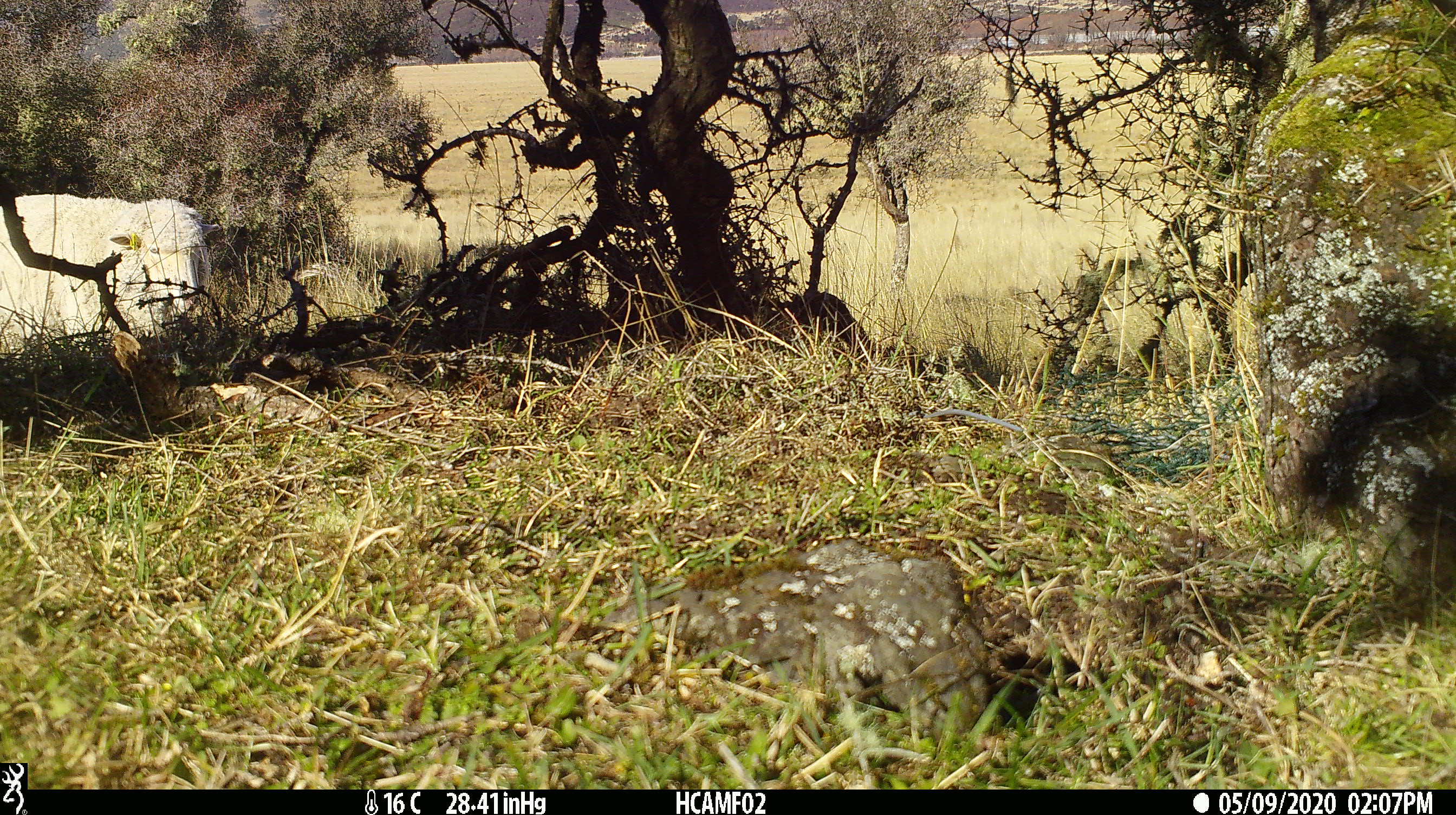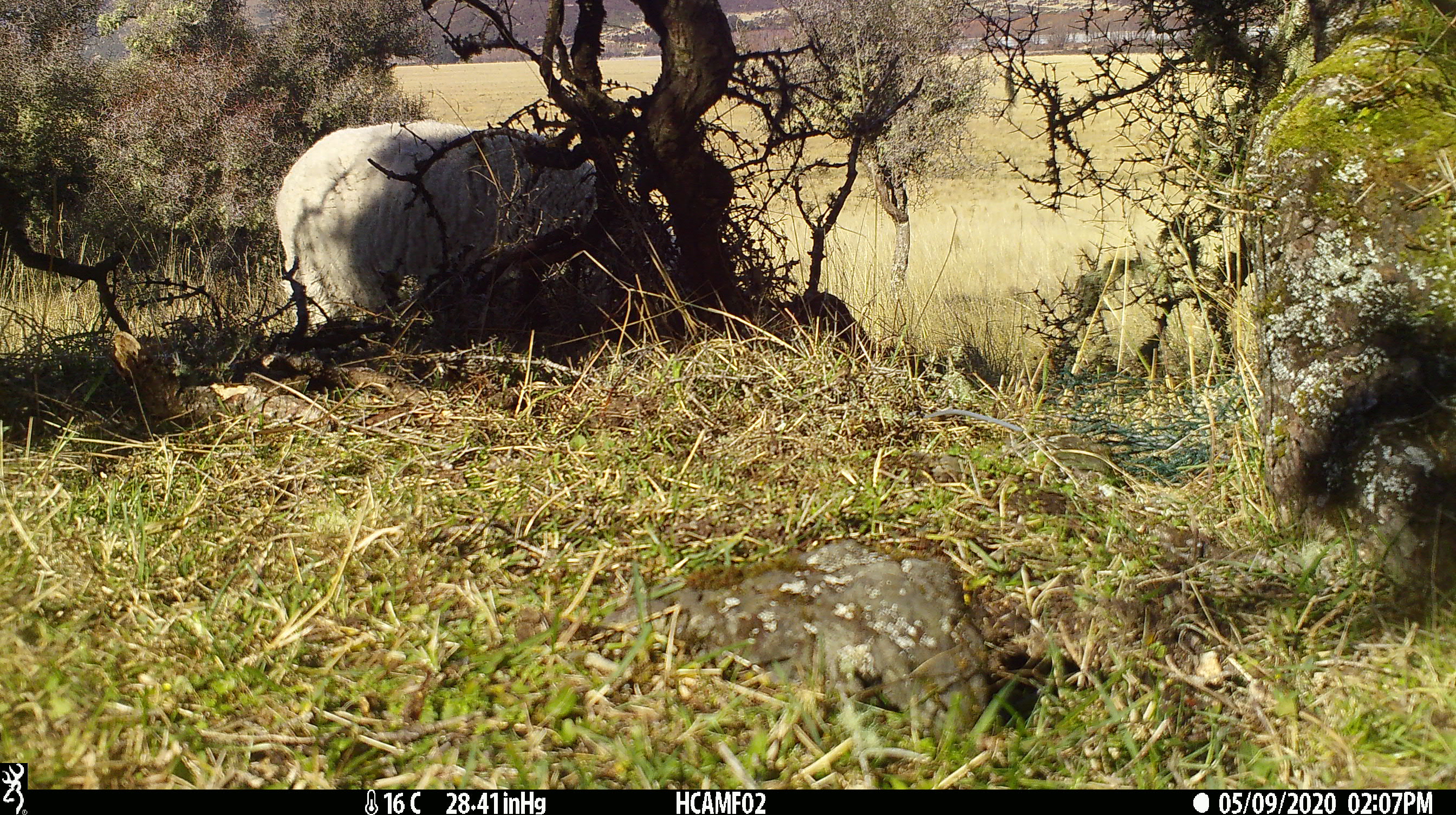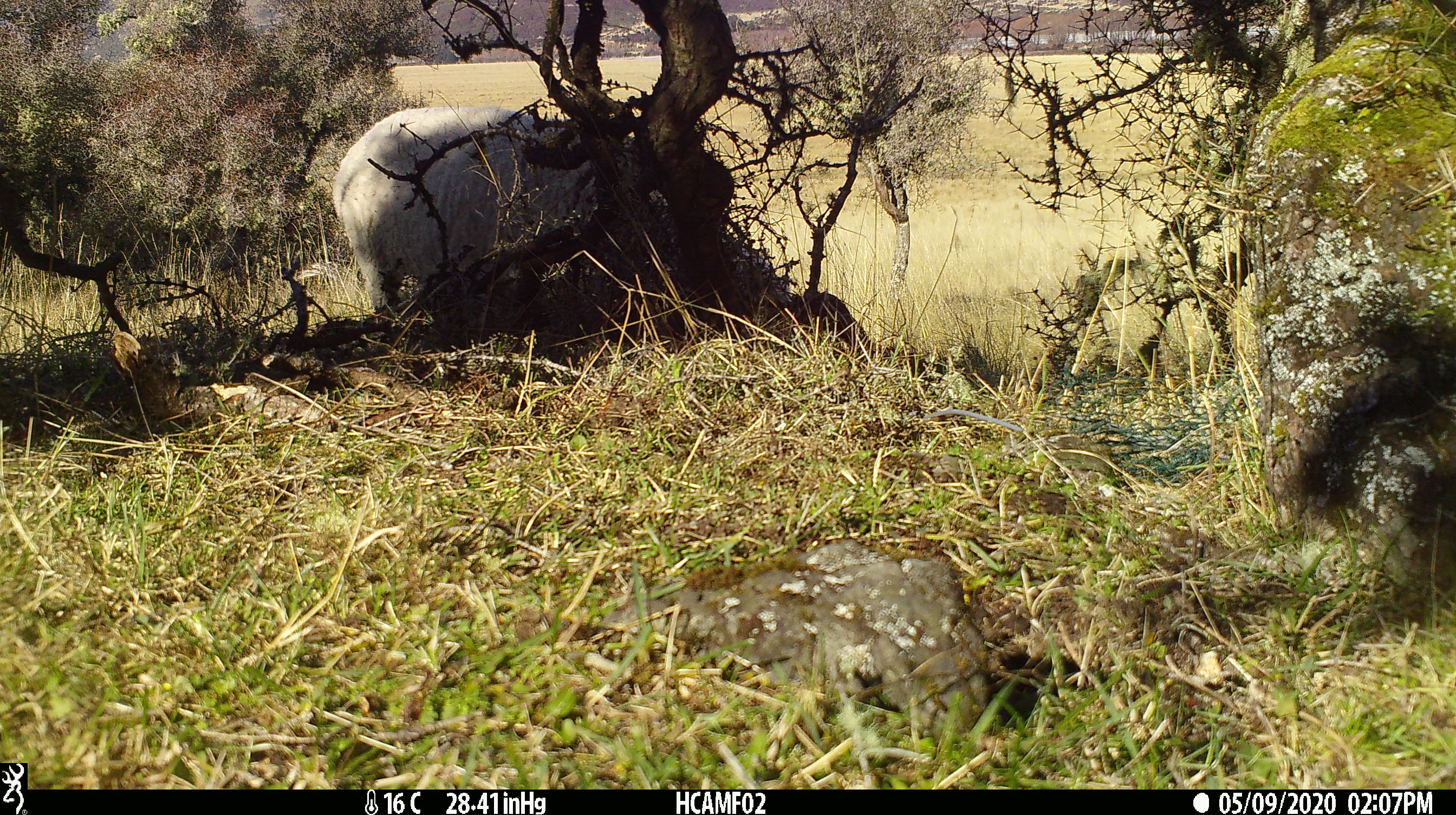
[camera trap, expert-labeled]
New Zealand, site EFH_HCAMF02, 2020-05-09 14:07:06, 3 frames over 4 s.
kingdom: Animalia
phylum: Chordata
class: Mammalia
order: Artiodactyla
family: Bovidae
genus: Ovis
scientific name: Ovis aries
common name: domestic sheep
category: sheep